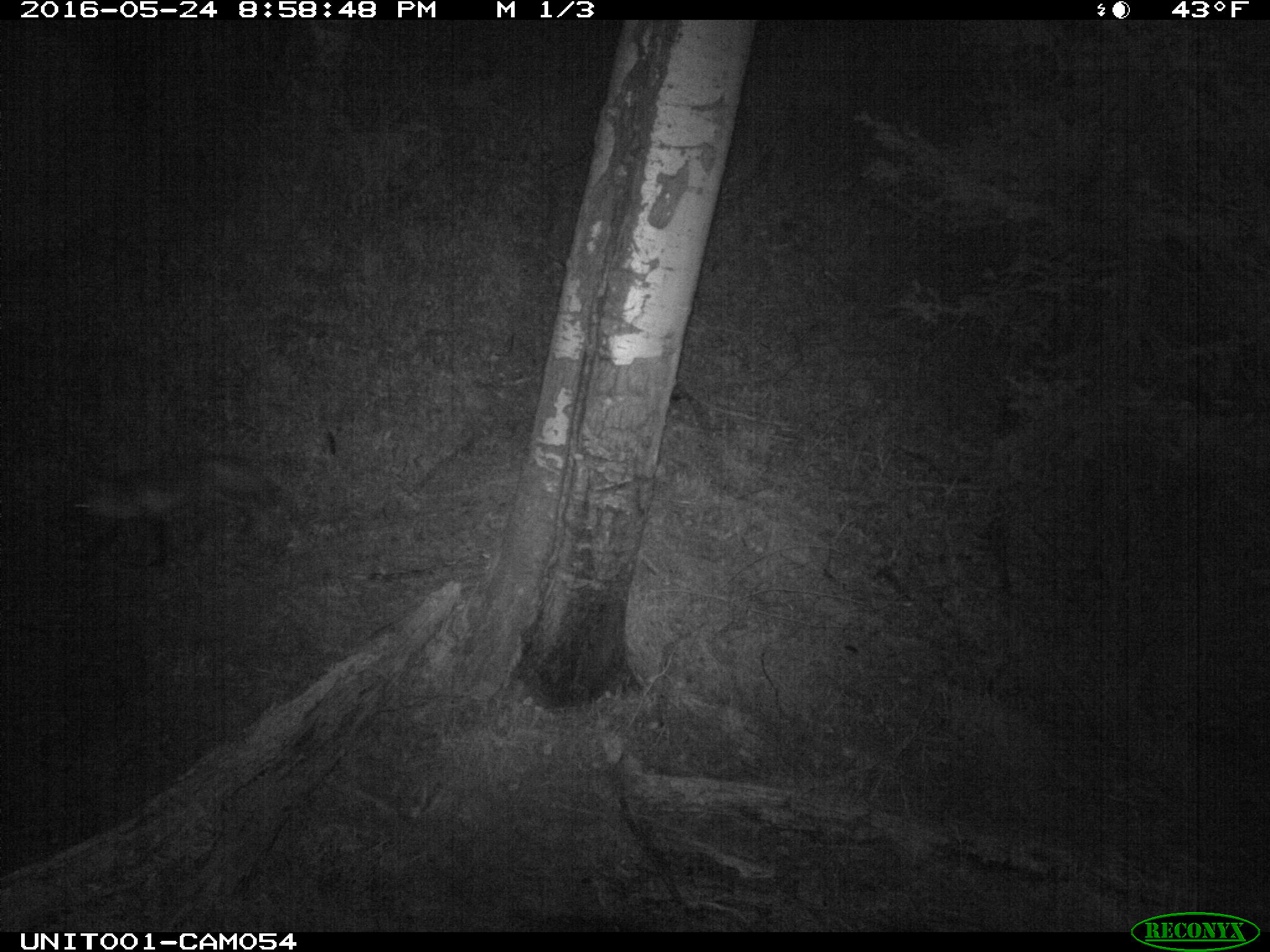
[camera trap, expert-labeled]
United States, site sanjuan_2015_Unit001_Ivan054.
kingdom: Animalia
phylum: Chordata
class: Mammalia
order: Carnivora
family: Canidae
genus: Vulpes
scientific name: Vulpes vulpes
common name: red fox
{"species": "Vulpes vulpes (red fox)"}